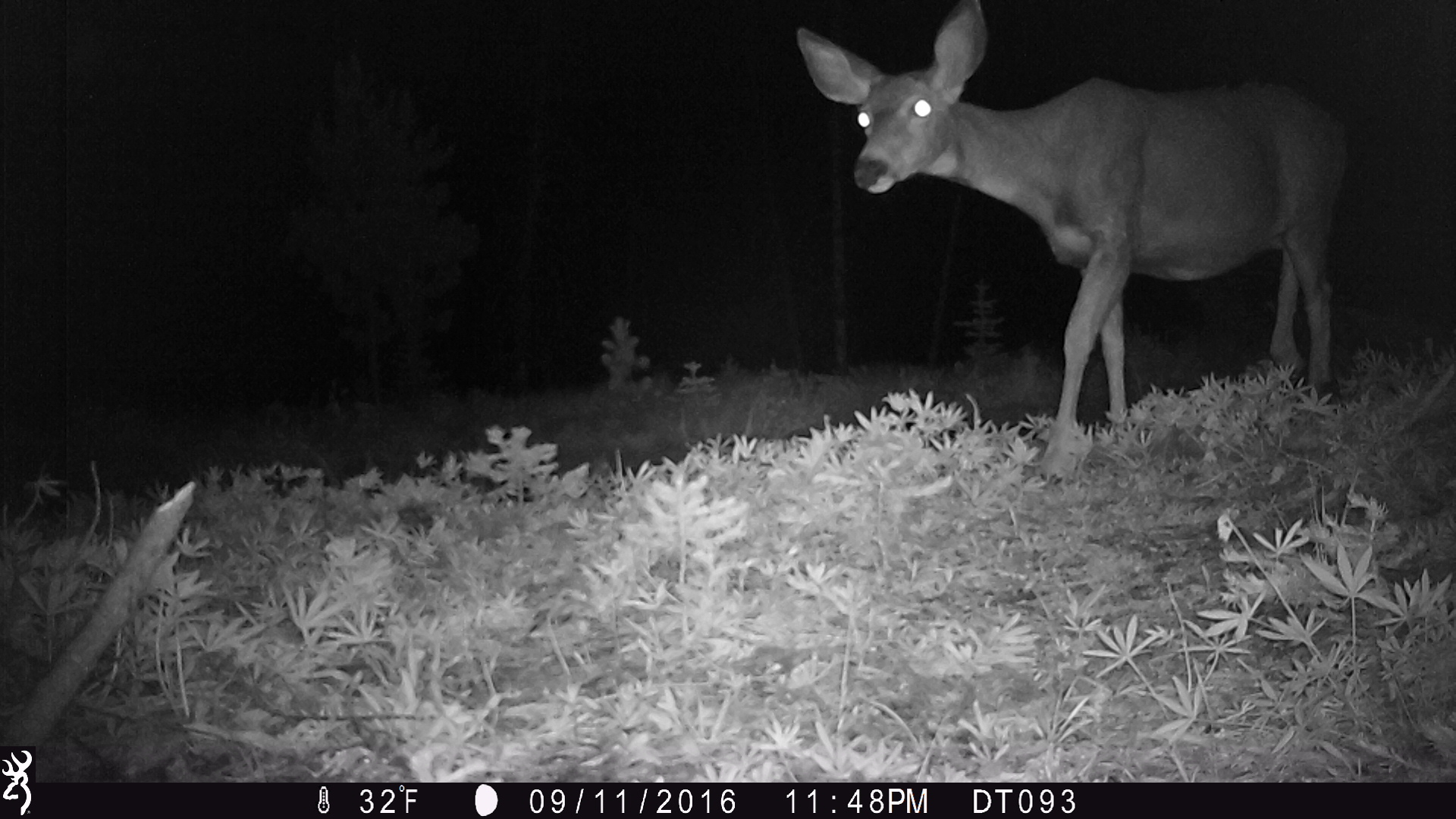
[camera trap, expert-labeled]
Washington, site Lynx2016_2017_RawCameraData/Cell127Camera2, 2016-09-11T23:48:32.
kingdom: Animalia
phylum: Chordata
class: Mammalia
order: Artiodactyla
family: Cervidae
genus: Odocoileus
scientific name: Odocoileus hemionus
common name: mule deer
Odocoileus hemionus (mule deer). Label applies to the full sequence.